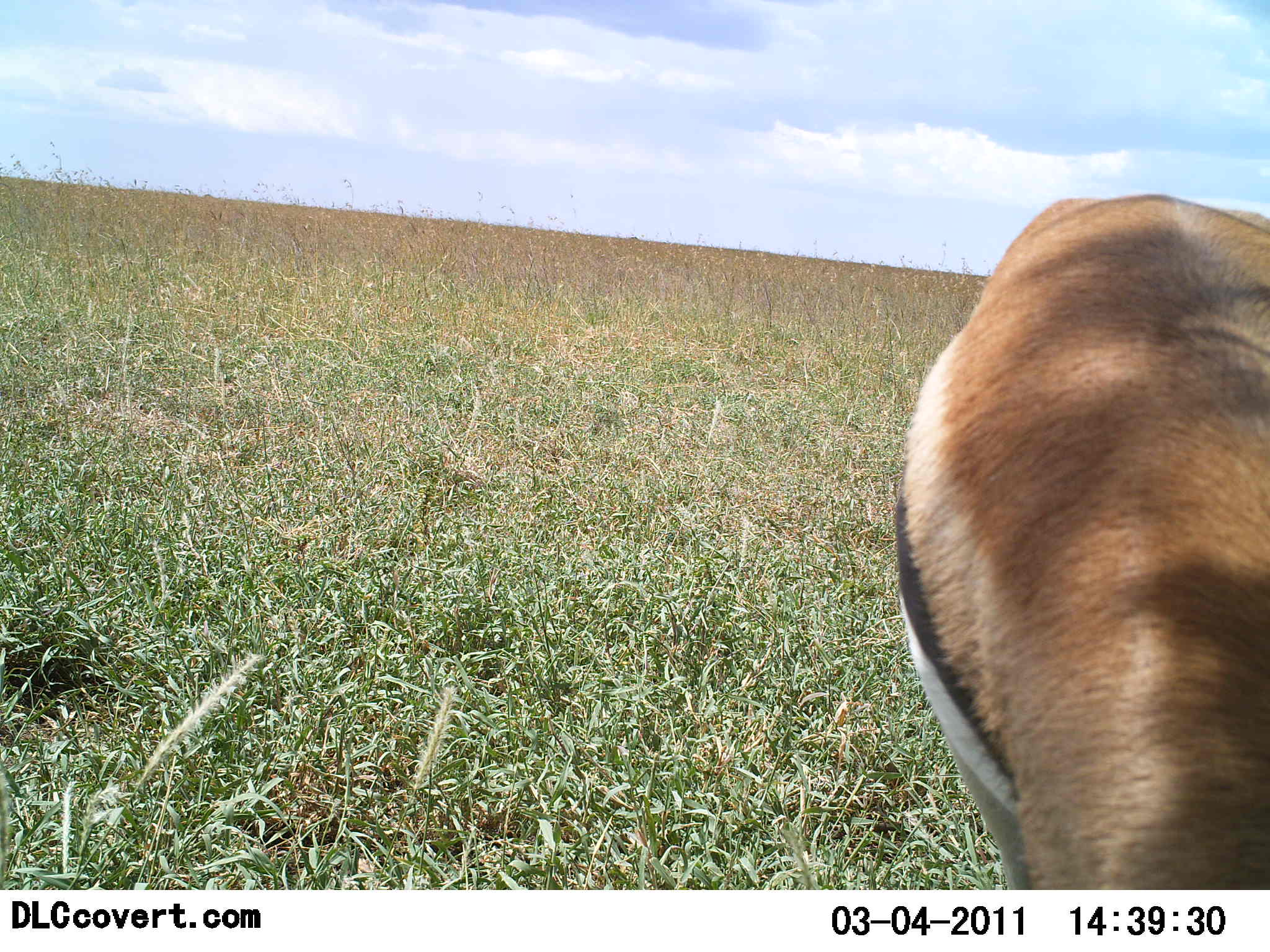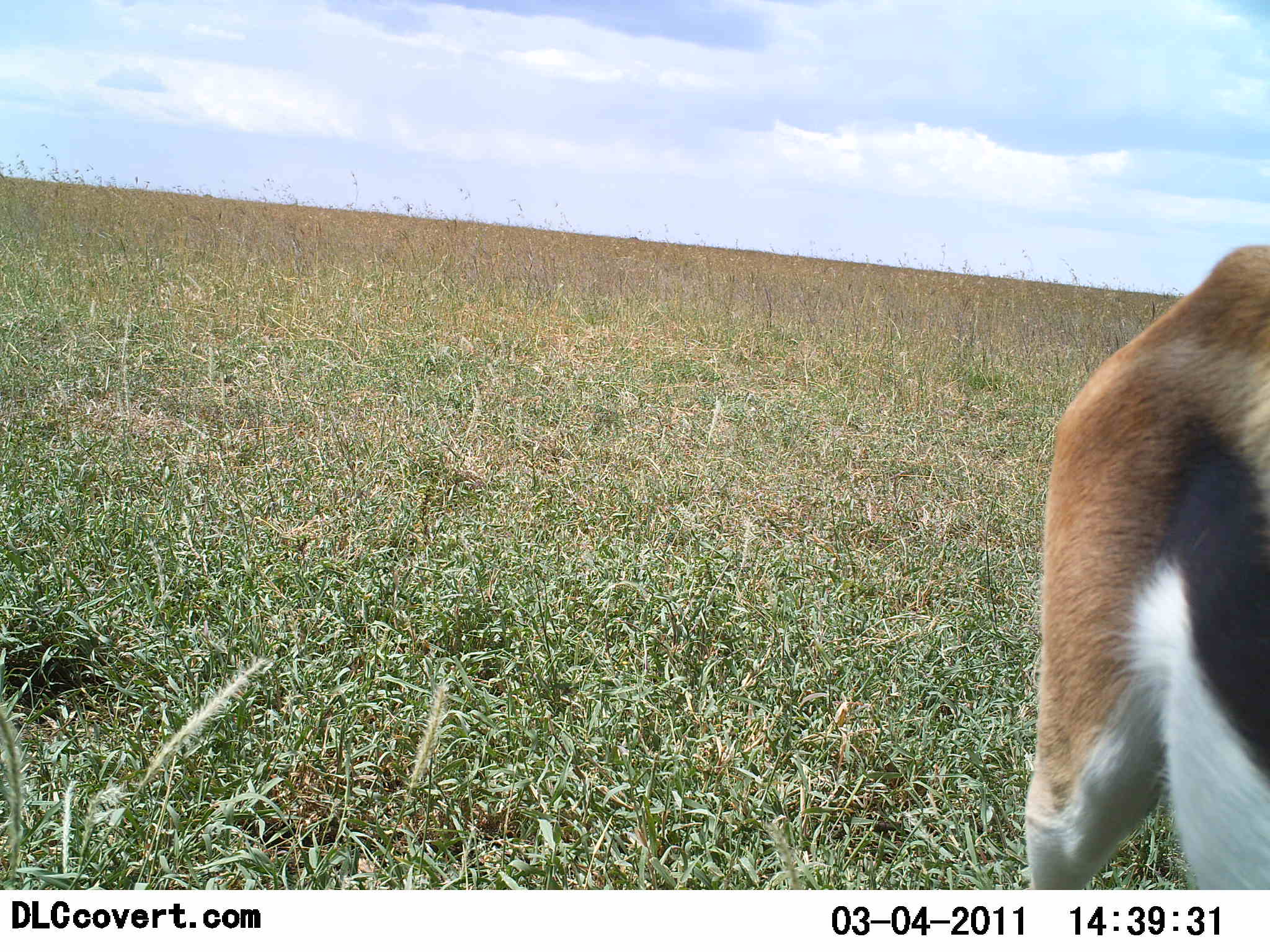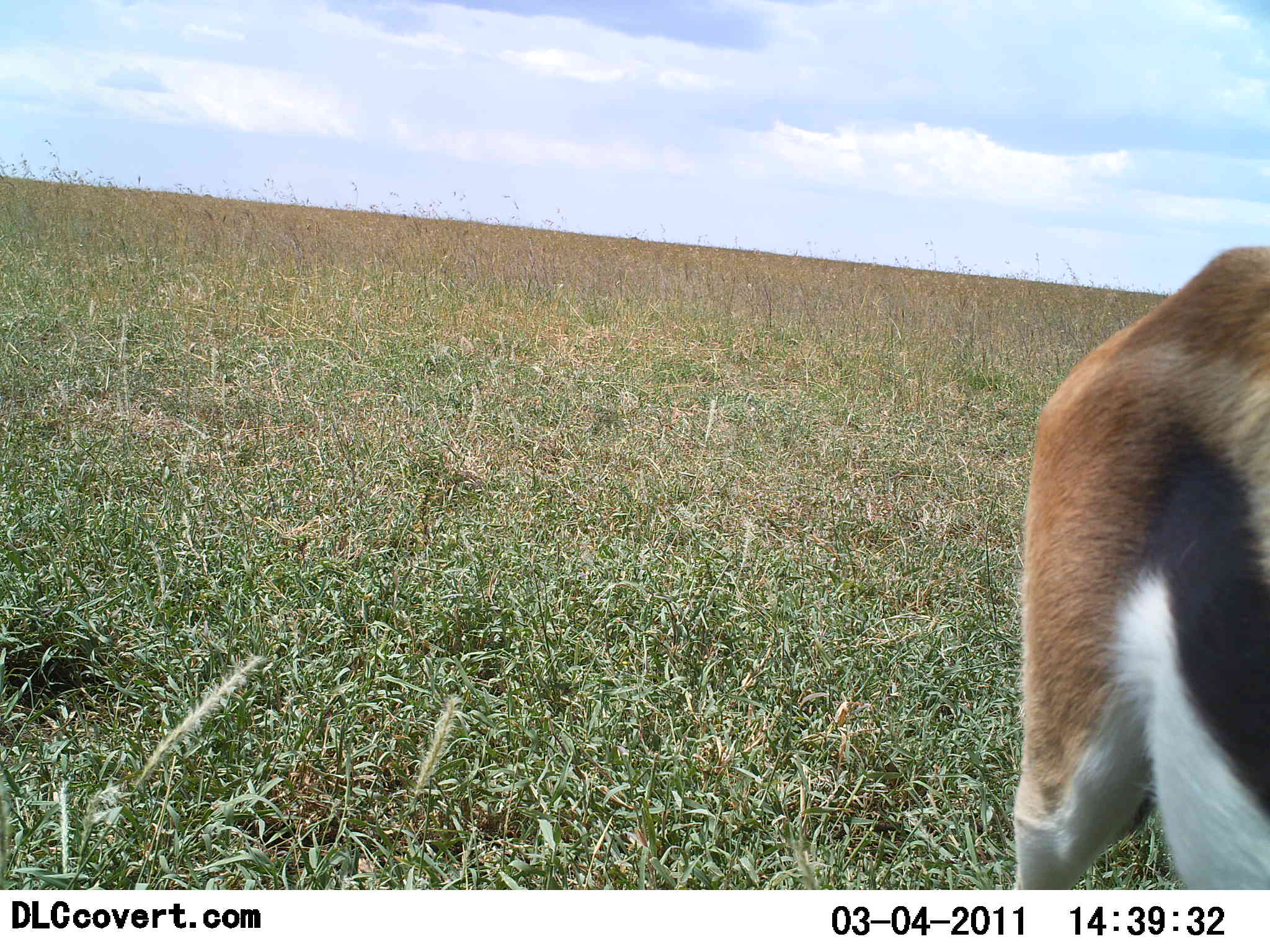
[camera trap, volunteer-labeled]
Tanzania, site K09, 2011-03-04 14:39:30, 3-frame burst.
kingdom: Animalia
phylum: Chordata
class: Mammalia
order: Artiodactyla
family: Bovidae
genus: Eudorcas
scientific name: Eudorcas thomsonii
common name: thomson's gazelle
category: gazellethomsons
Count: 1.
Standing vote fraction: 58%.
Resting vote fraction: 0%.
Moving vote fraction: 33%.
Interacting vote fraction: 0%.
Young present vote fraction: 0%.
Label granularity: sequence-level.